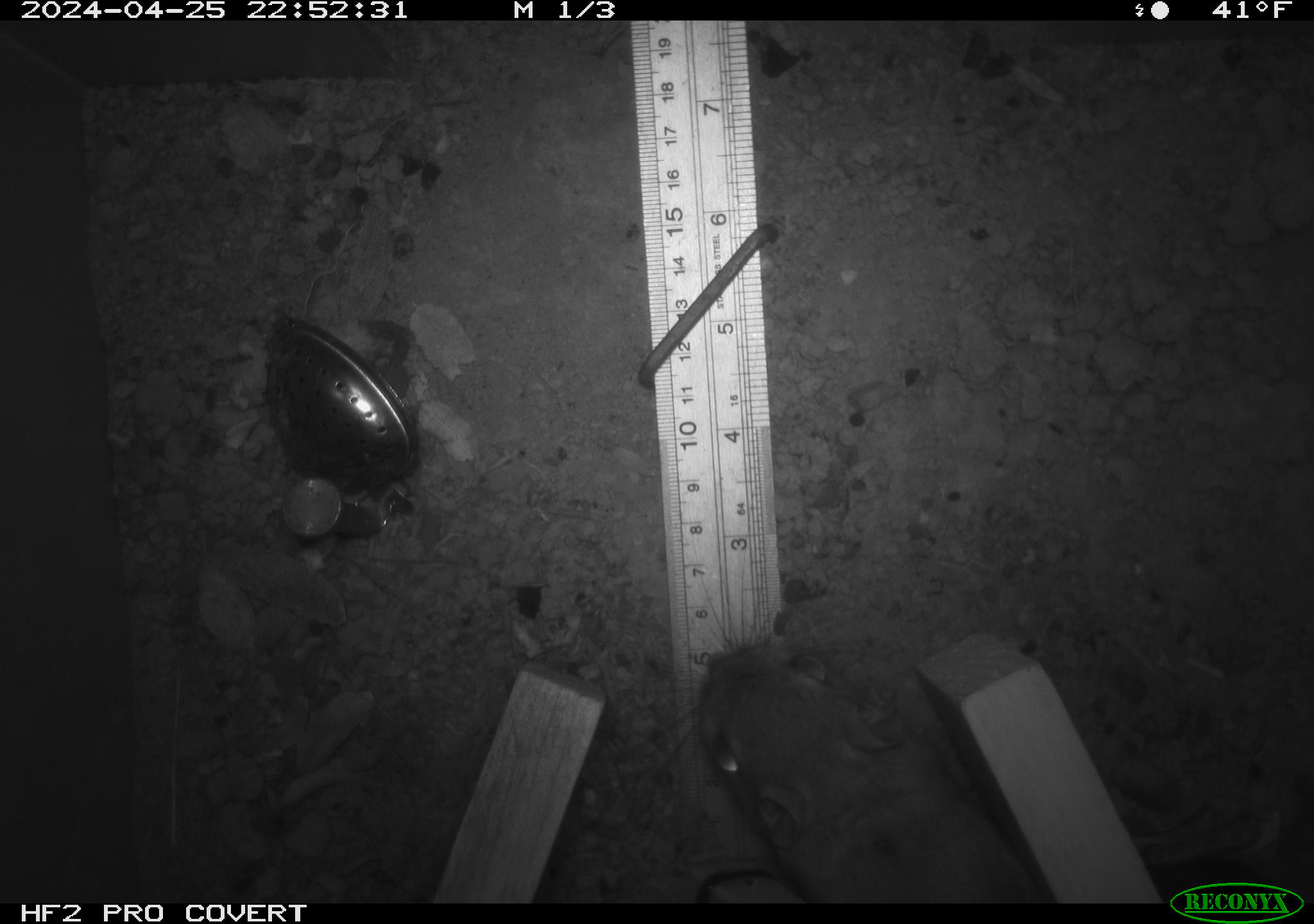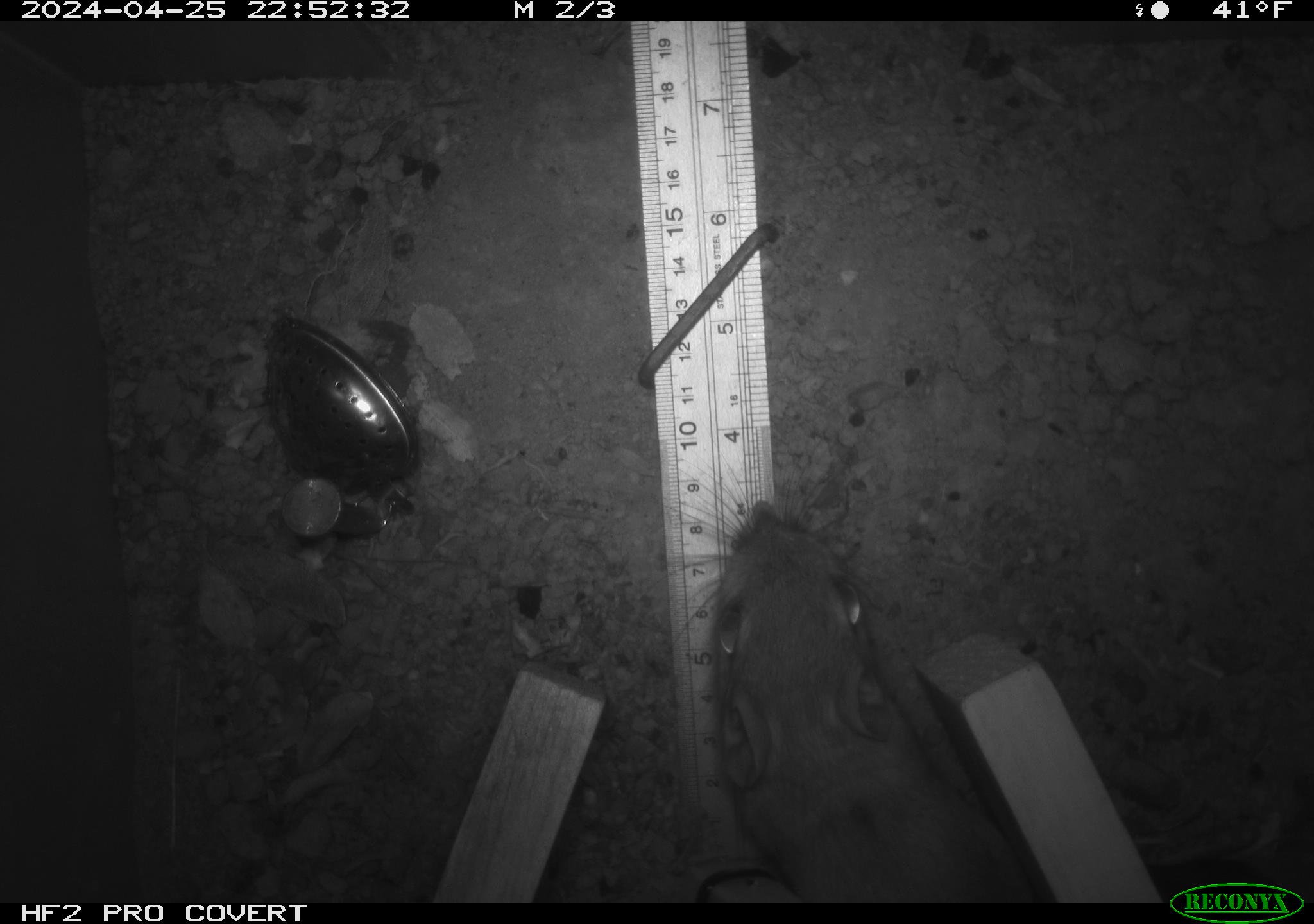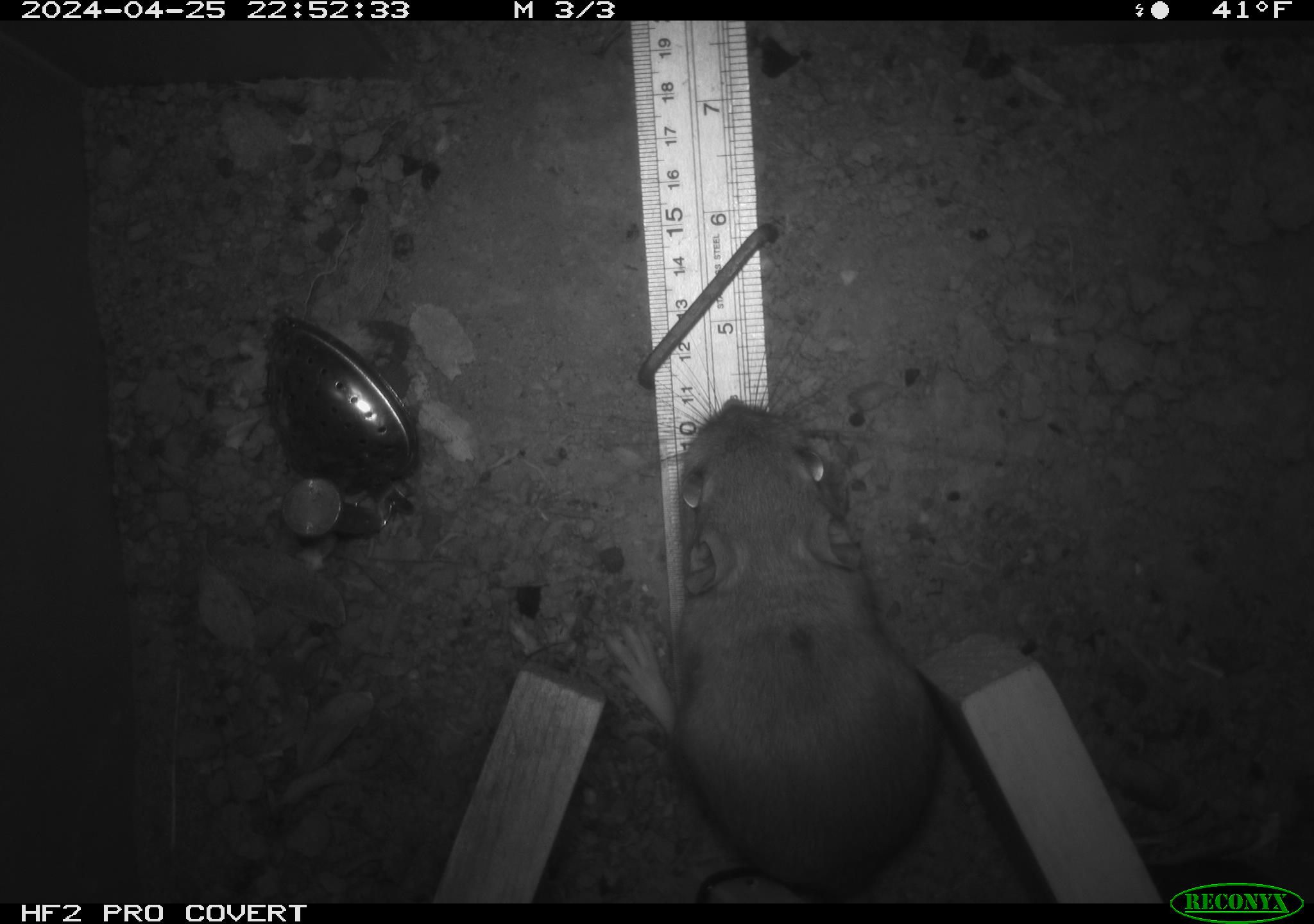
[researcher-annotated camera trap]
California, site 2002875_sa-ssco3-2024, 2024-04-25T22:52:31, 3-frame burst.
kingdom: Animalia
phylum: Chordata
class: Mammalia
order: Rodentia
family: Heteromyidae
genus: Dipodomys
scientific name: Dipodomys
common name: kangaroo rats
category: dipodomys species